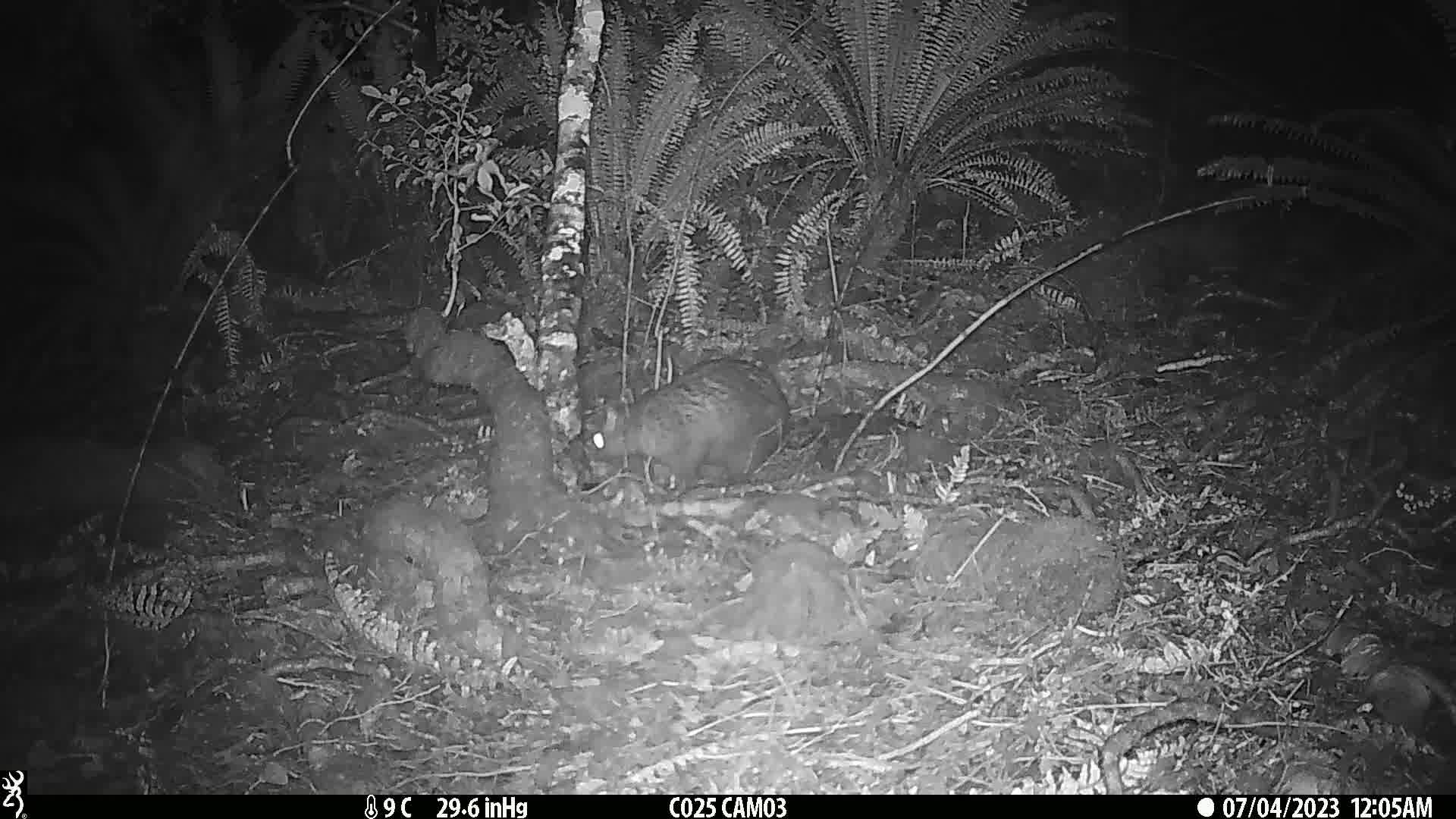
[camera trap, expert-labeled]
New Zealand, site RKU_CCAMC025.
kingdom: Animalia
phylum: Chordata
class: Mammalia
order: Diprotodontia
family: Phalangeridae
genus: Trichosurus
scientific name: Trichosurus vulpecula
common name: common brushtail possum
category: possum